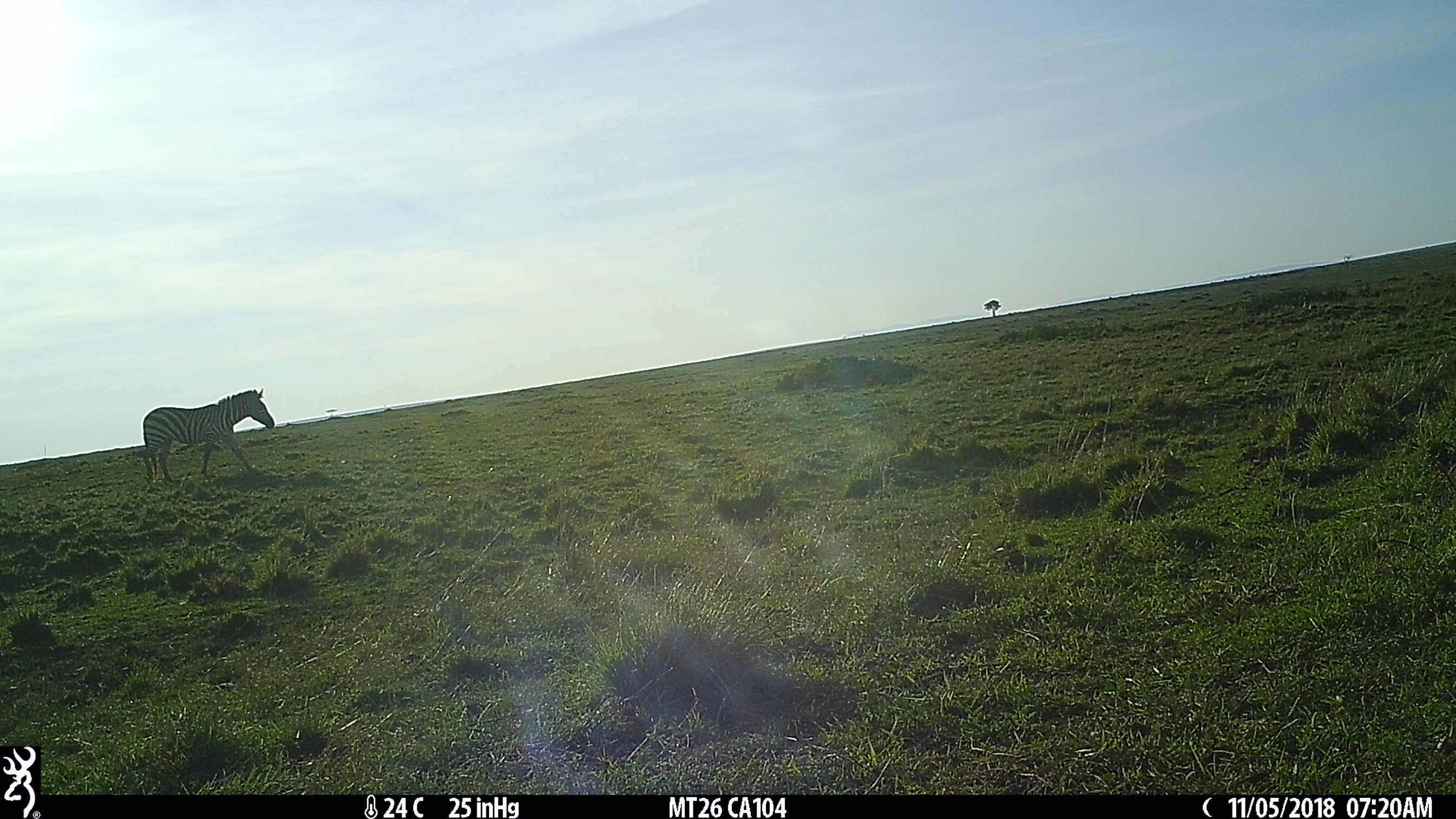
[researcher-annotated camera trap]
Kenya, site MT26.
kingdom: Animalia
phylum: Chordata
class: Mammalia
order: Perissodactyla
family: Equidae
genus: Equus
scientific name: Equus quagga burchellii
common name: burchell's zebra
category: zebra